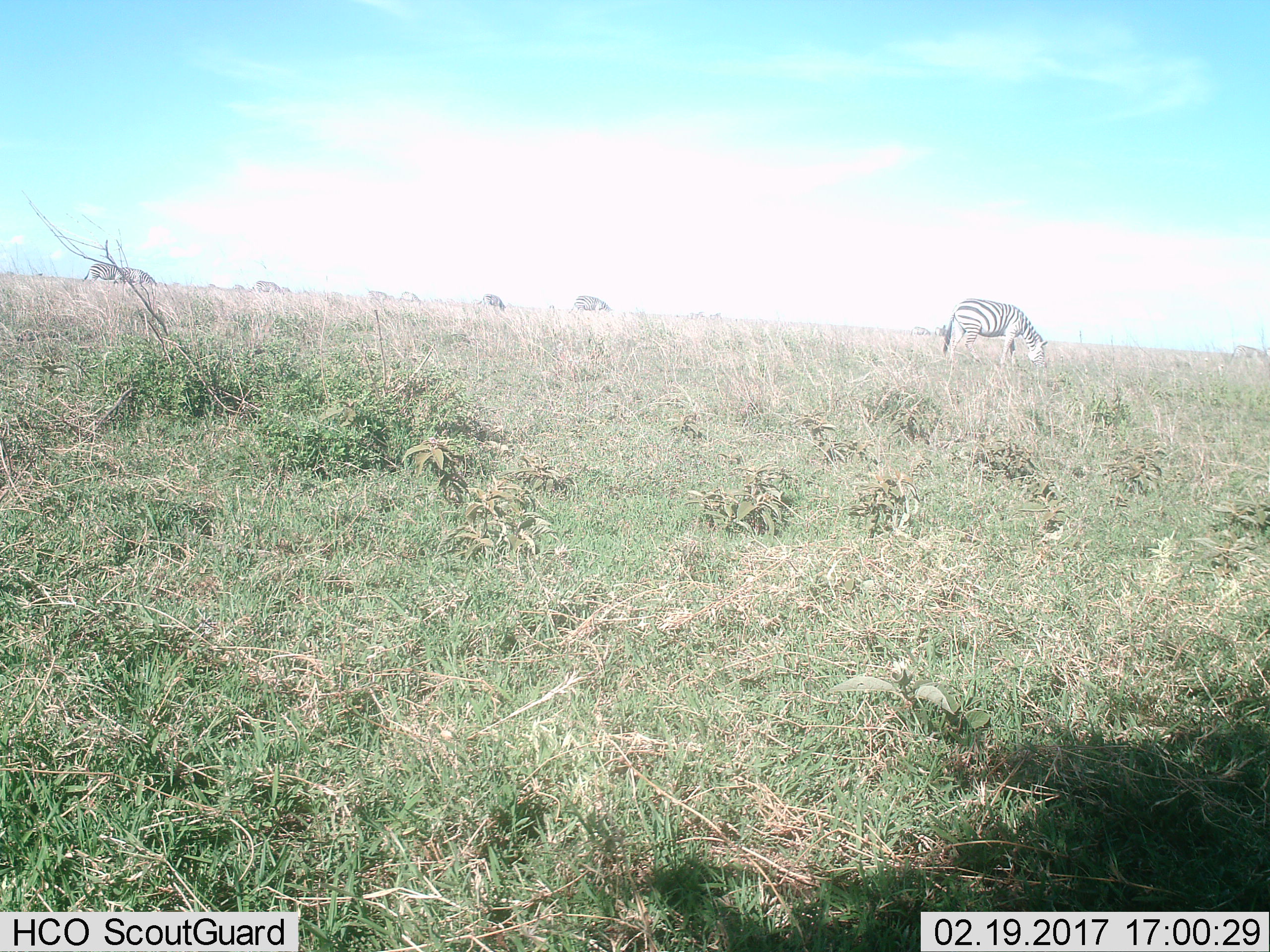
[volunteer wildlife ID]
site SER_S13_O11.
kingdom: Animalia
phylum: Chordata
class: Mammalia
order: Perissodactyla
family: Equidae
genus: Equus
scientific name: Equus quagga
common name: plains zebra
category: zebraplains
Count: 10.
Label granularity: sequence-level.